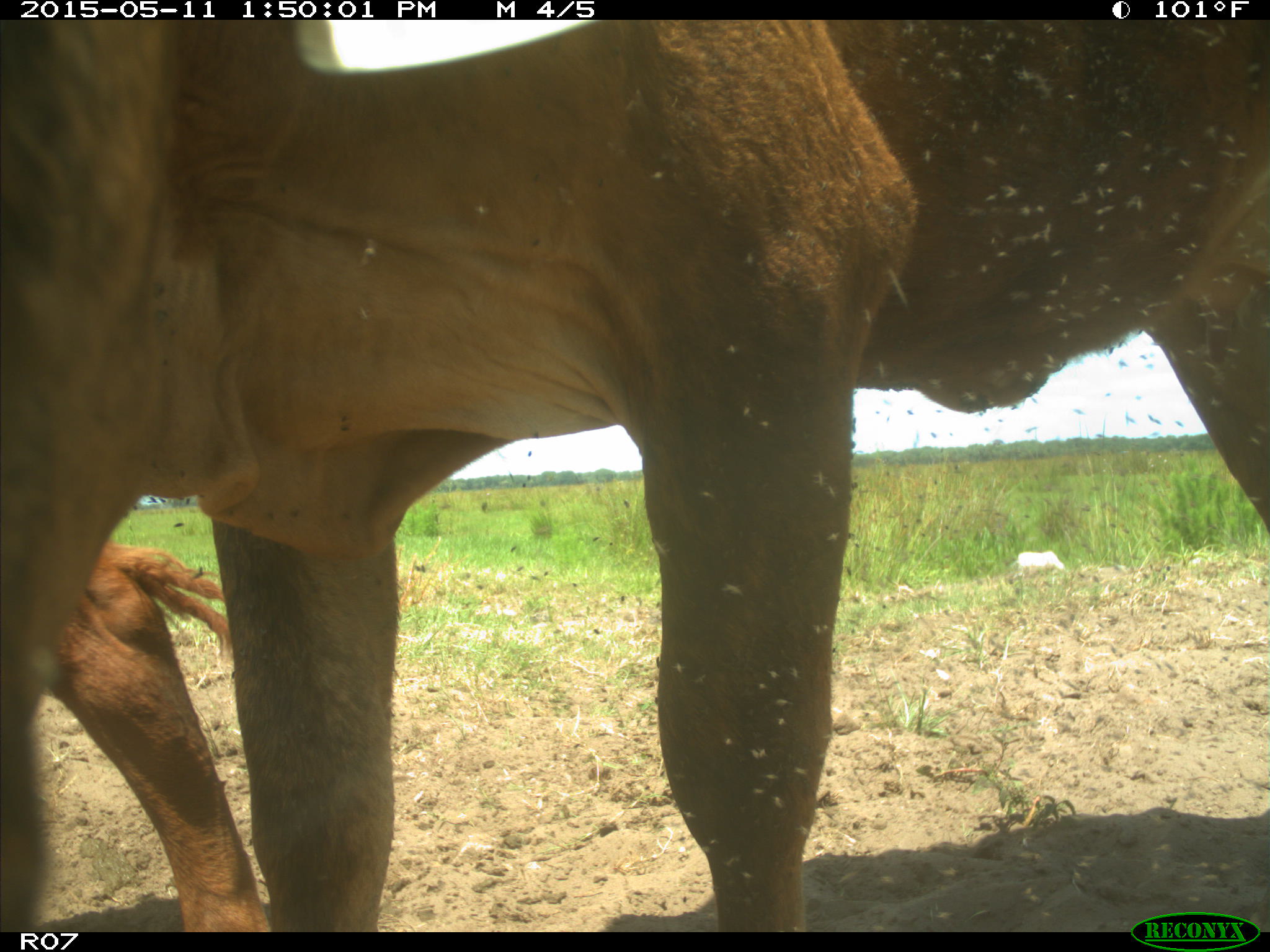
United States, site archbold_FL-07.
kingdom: Animalia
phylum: Chordata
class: Mammalia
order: Artiodactyla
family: Bovidae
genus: Bos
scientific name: Bos taurus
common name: domestic cow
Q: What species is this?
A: Bos taurus (domestic cow).